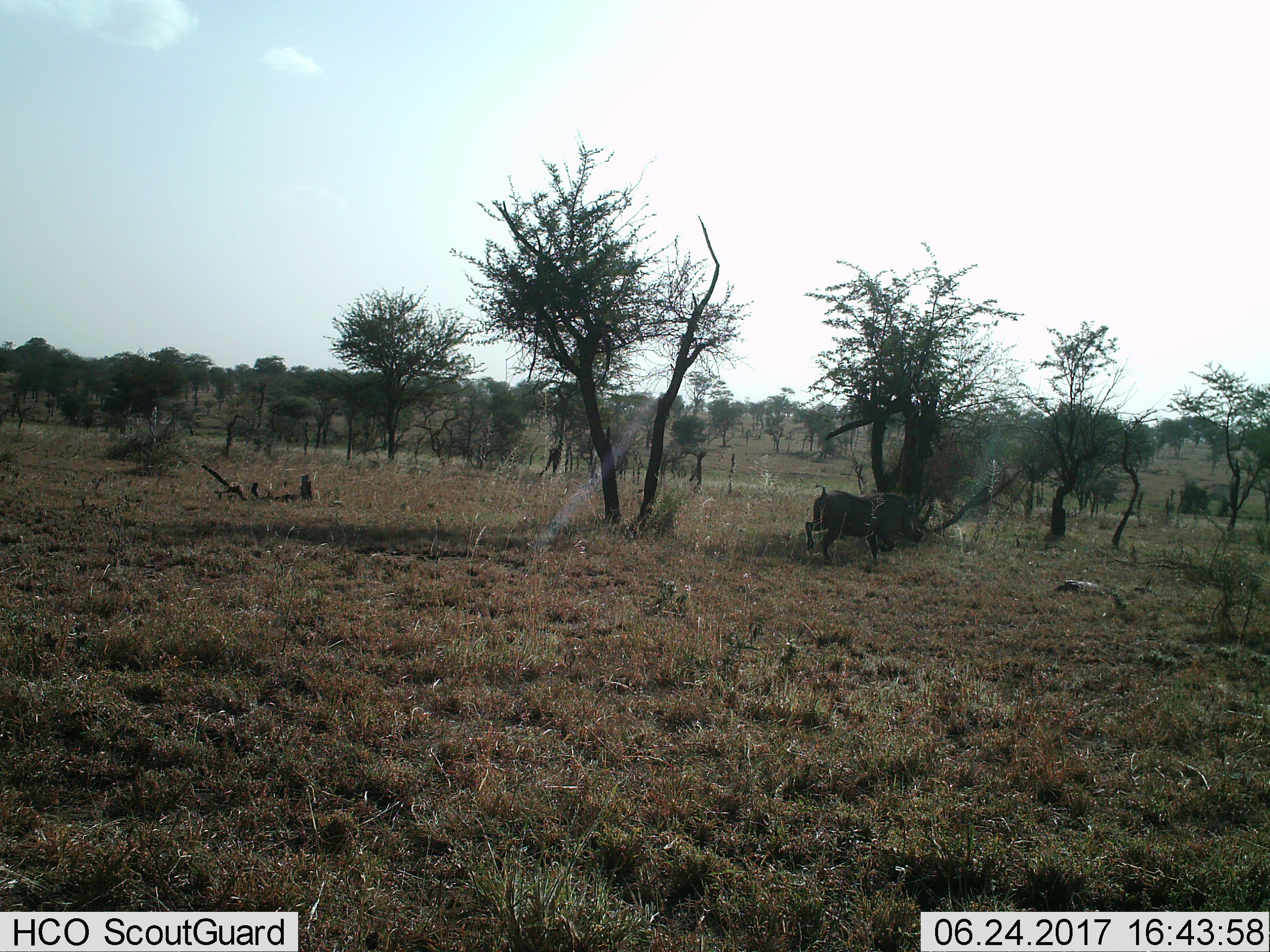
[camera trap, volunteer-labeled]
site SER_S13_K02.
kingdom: Animalia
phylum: Chordata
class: Mammalia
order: Artiodactyla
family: Suidae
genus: Phacochoerus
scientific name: Phacochoerus africanus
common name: warthog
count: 1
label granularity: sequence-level